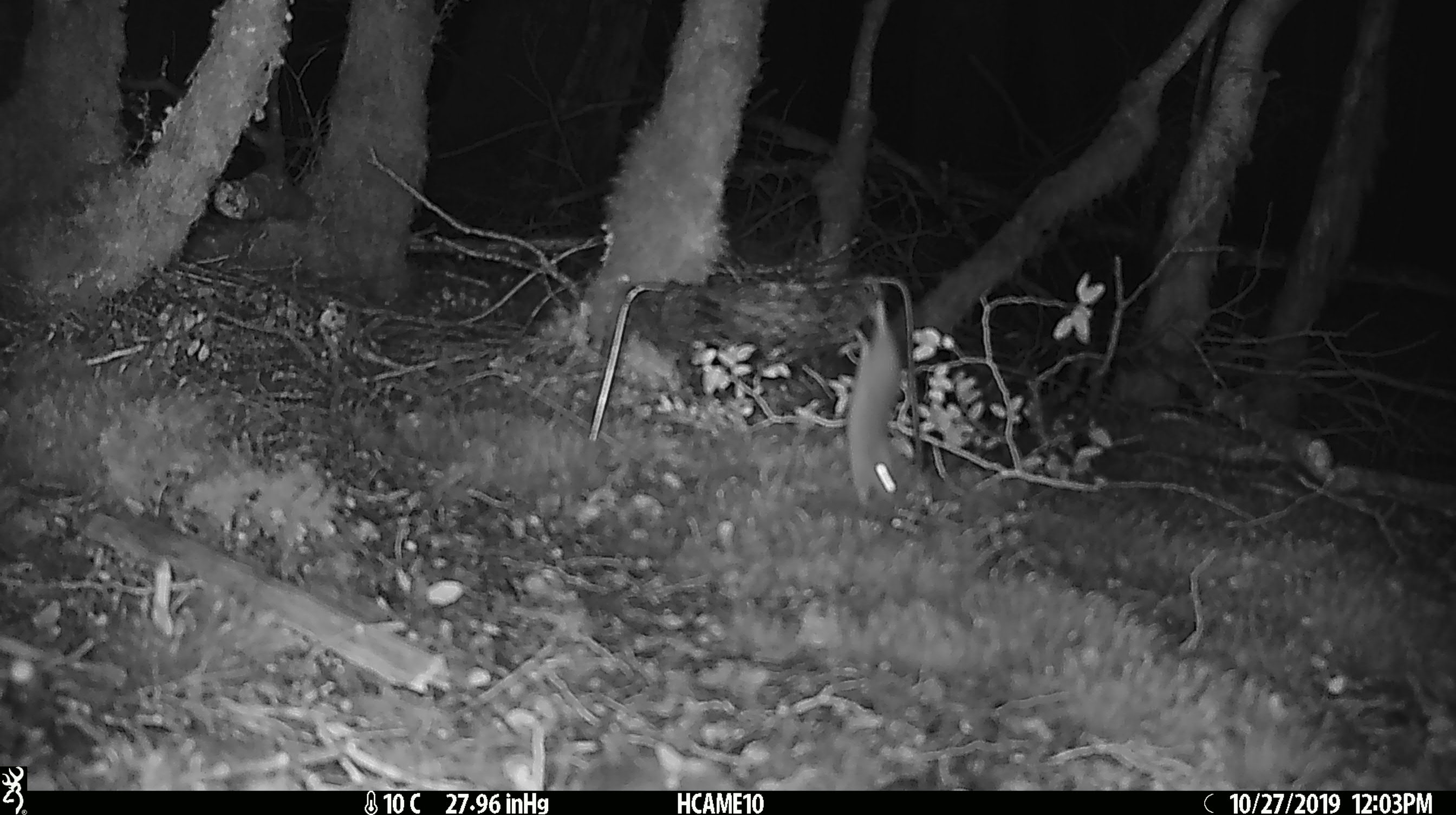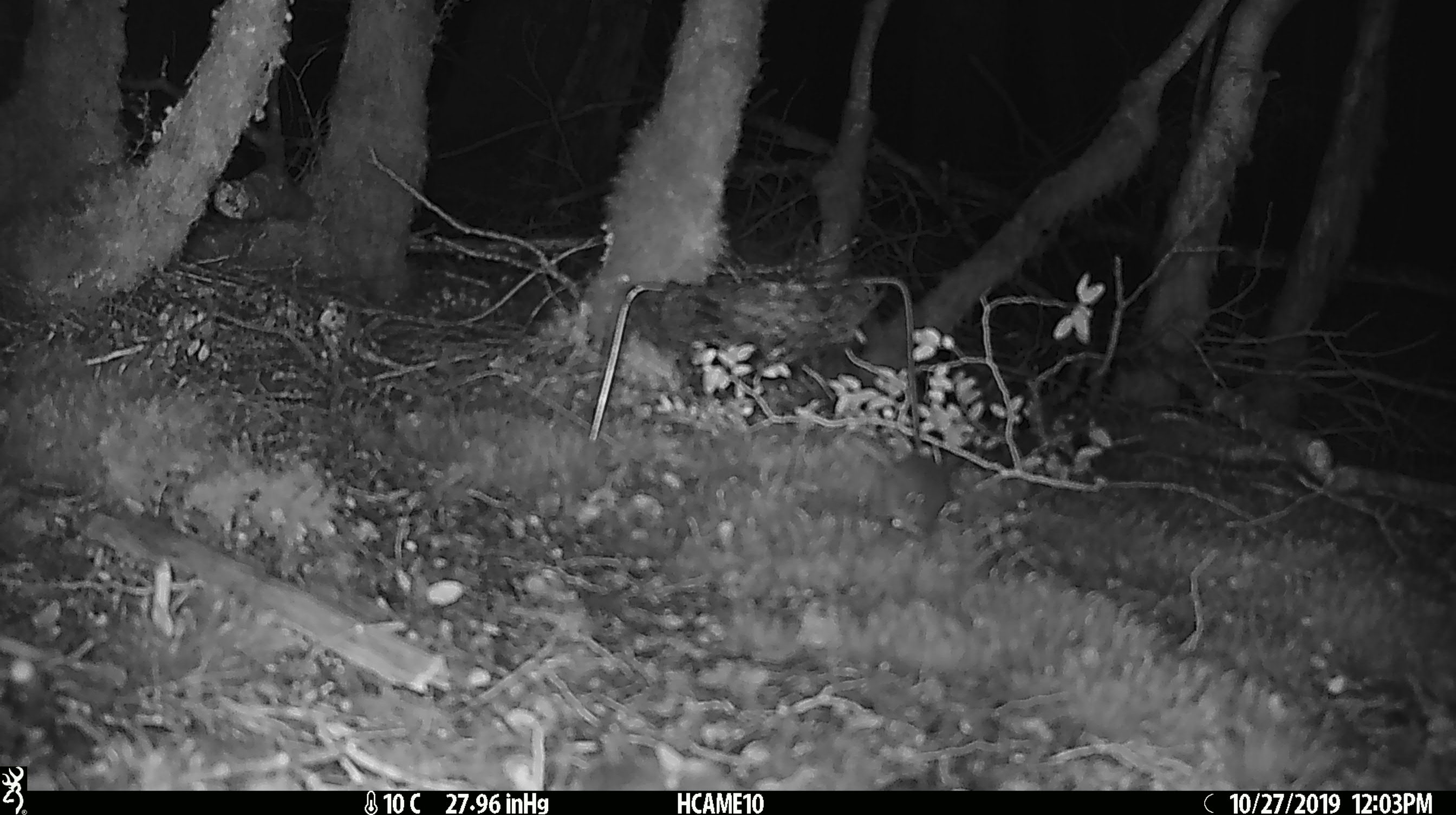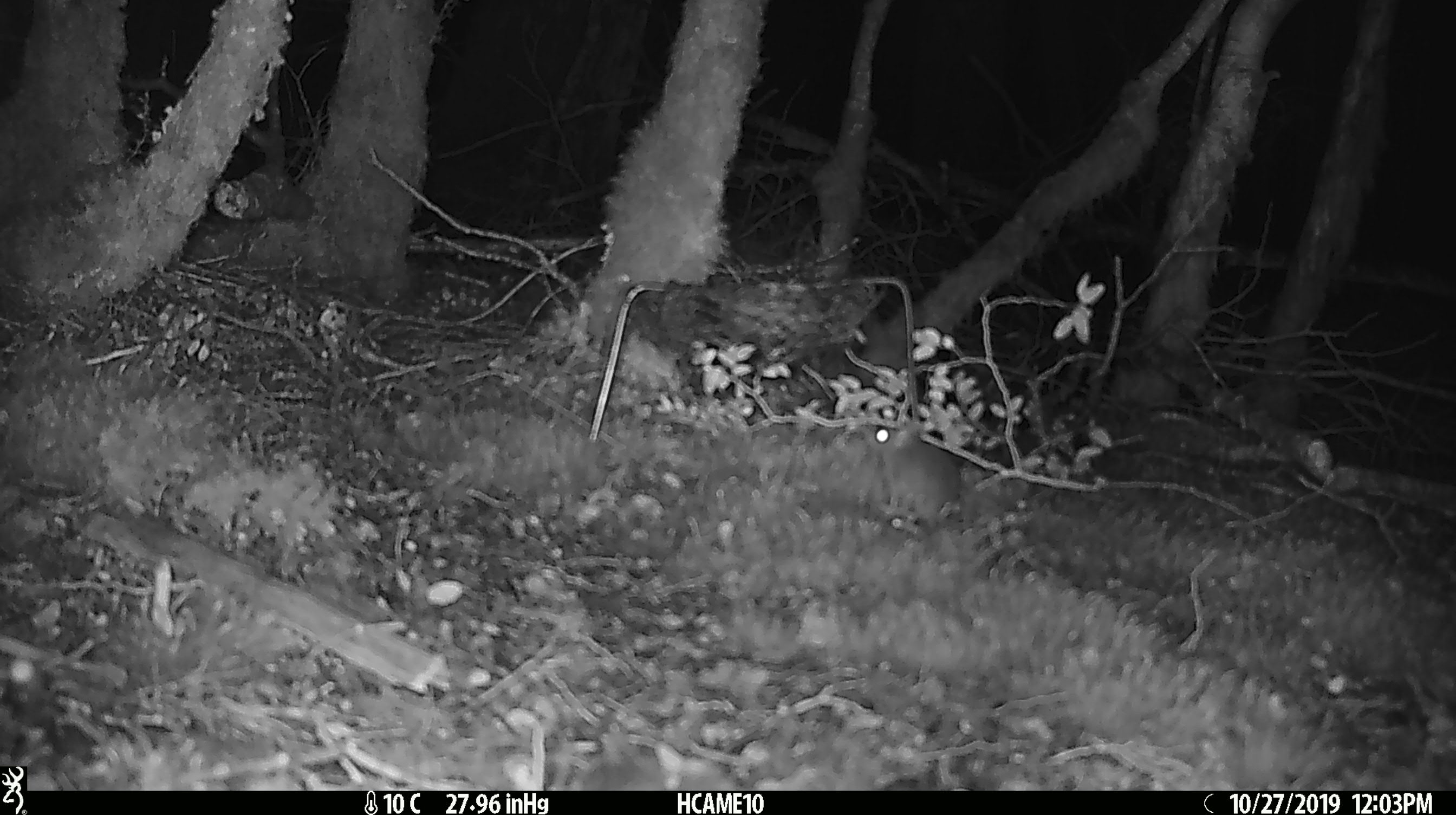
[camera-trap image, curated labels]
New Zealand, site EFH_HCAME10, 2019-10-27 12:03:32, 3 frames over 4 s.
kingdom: Animalia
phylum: Chordata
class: Mammalia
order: Rodentia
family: Muridae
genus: Mus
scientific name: Mus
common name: mouse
Mouse (Mus).